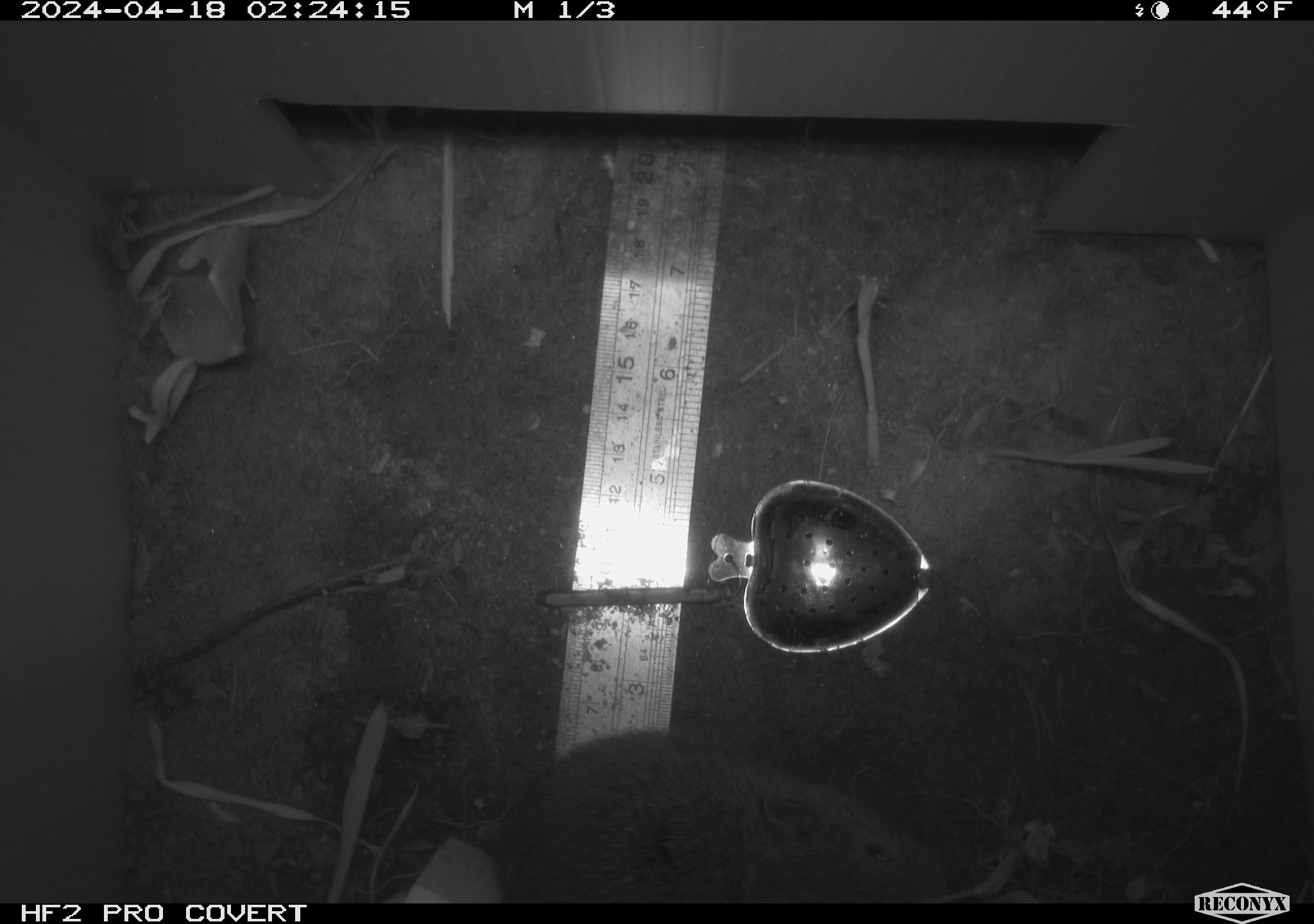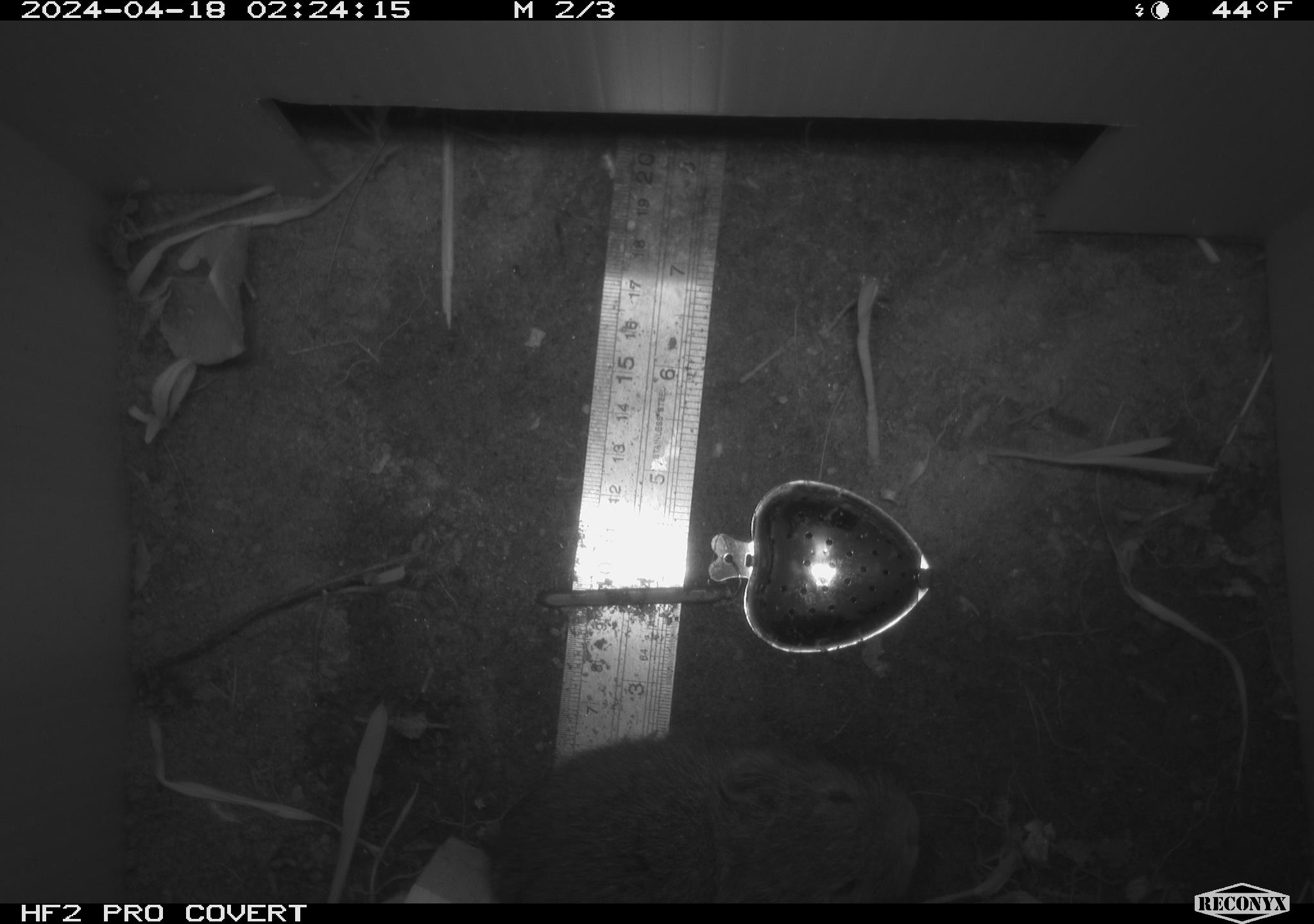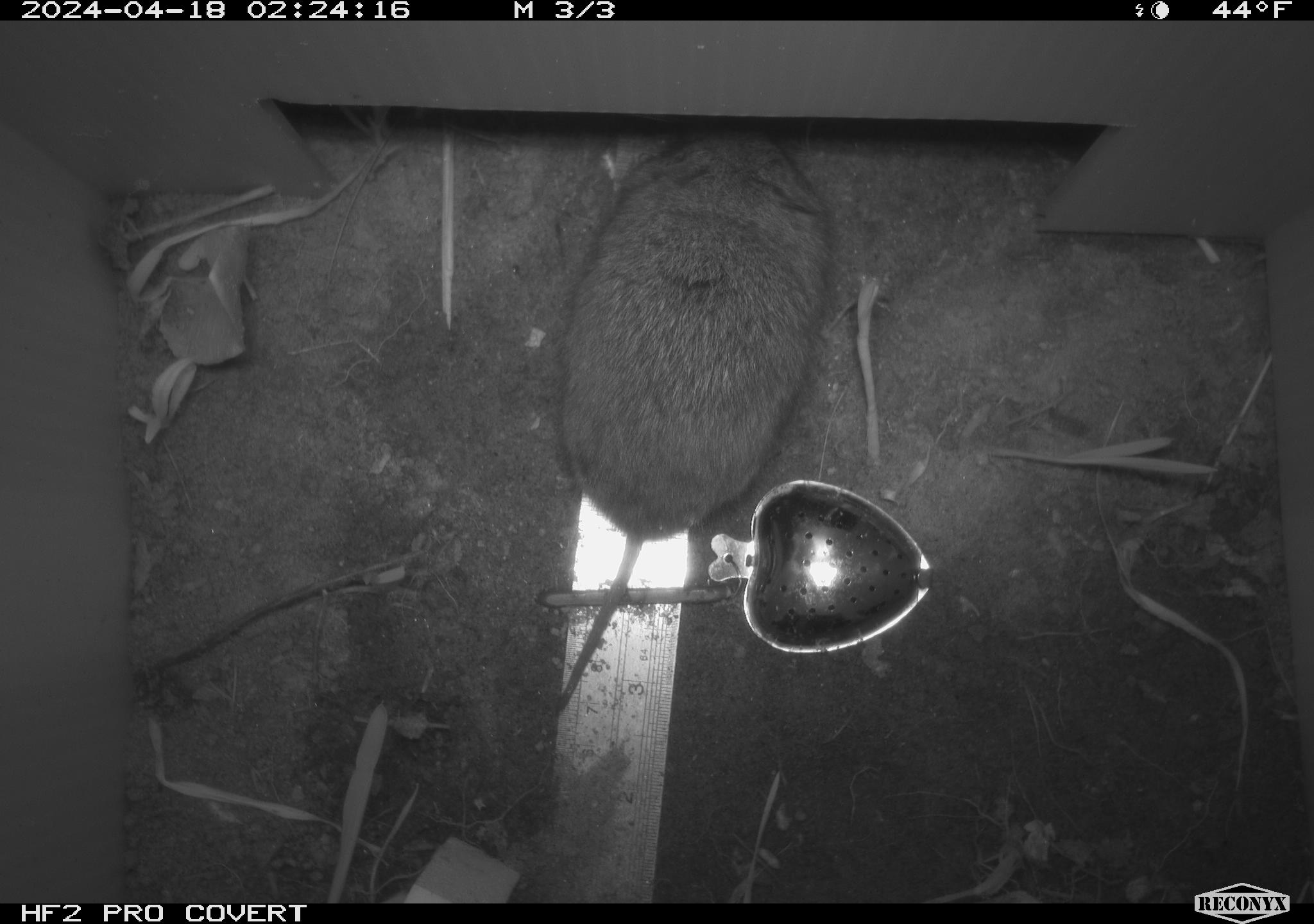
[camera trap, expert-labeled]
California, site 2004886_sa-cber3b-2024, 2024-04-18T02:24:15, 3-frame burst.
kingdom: Animalia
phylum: Chordata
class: Mammalia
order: Rodentia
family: Cricetidae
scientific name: Arvicolinae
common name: voles, lemmings, and muskrats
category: arvicolinae subfamily